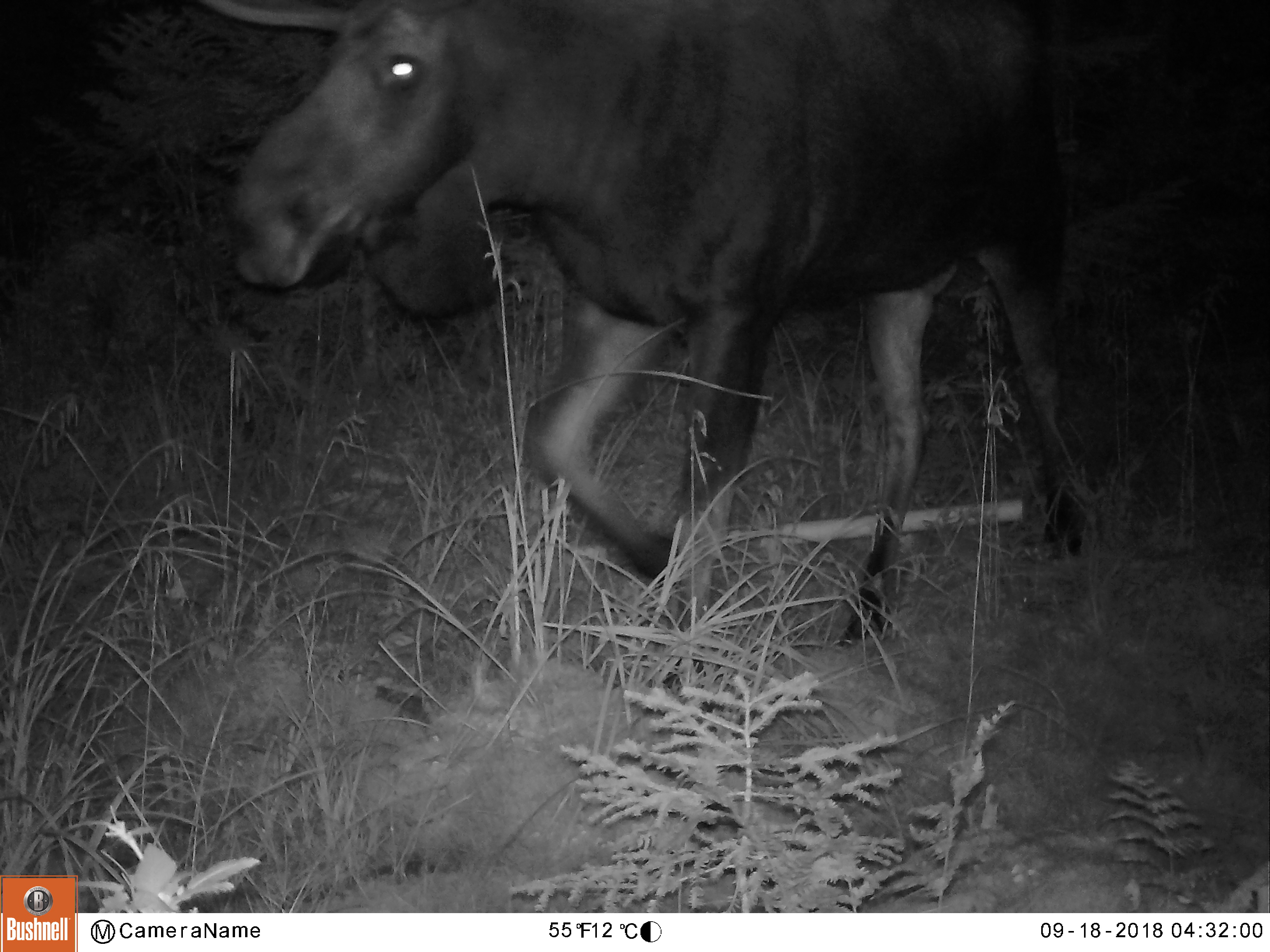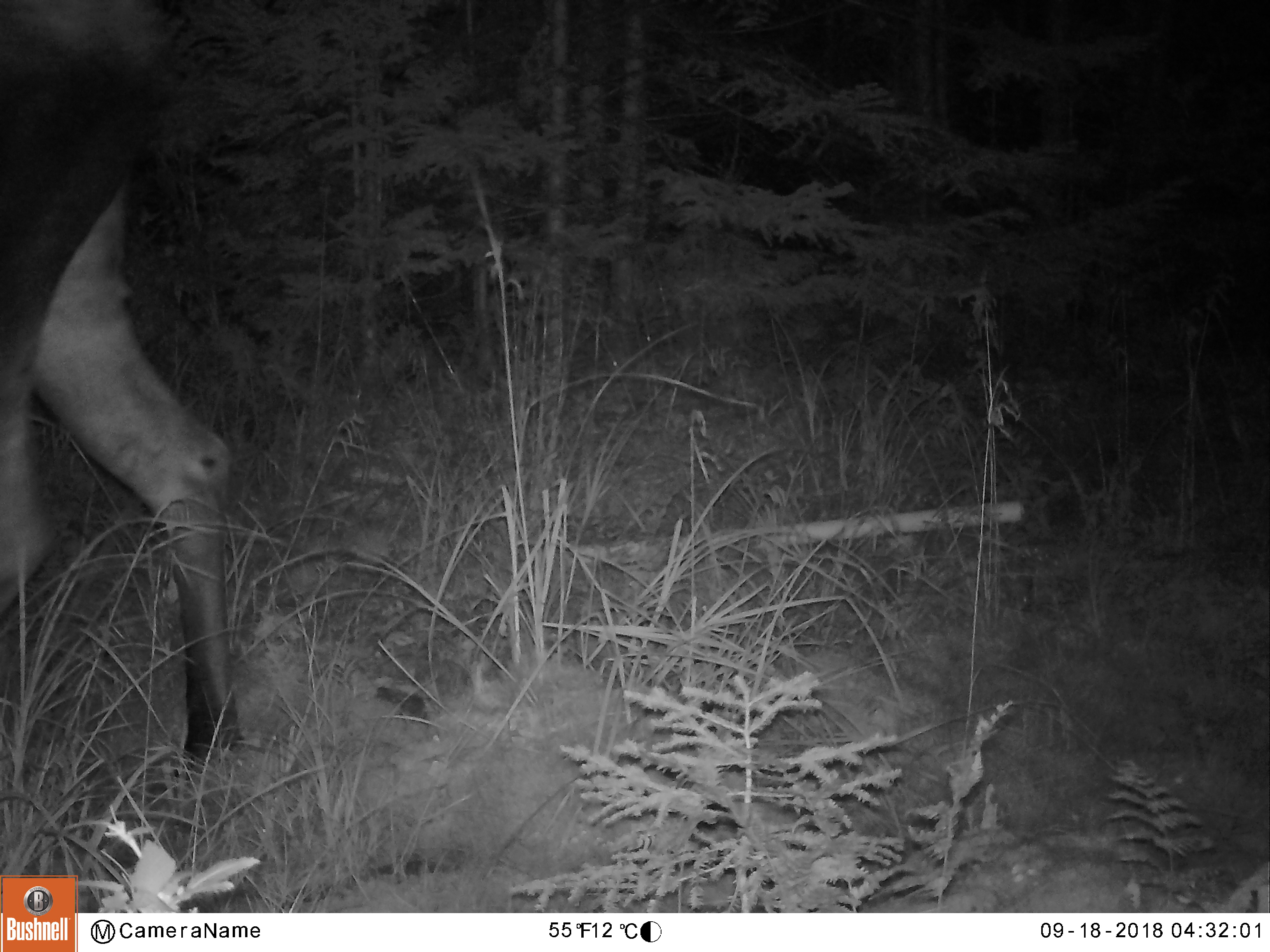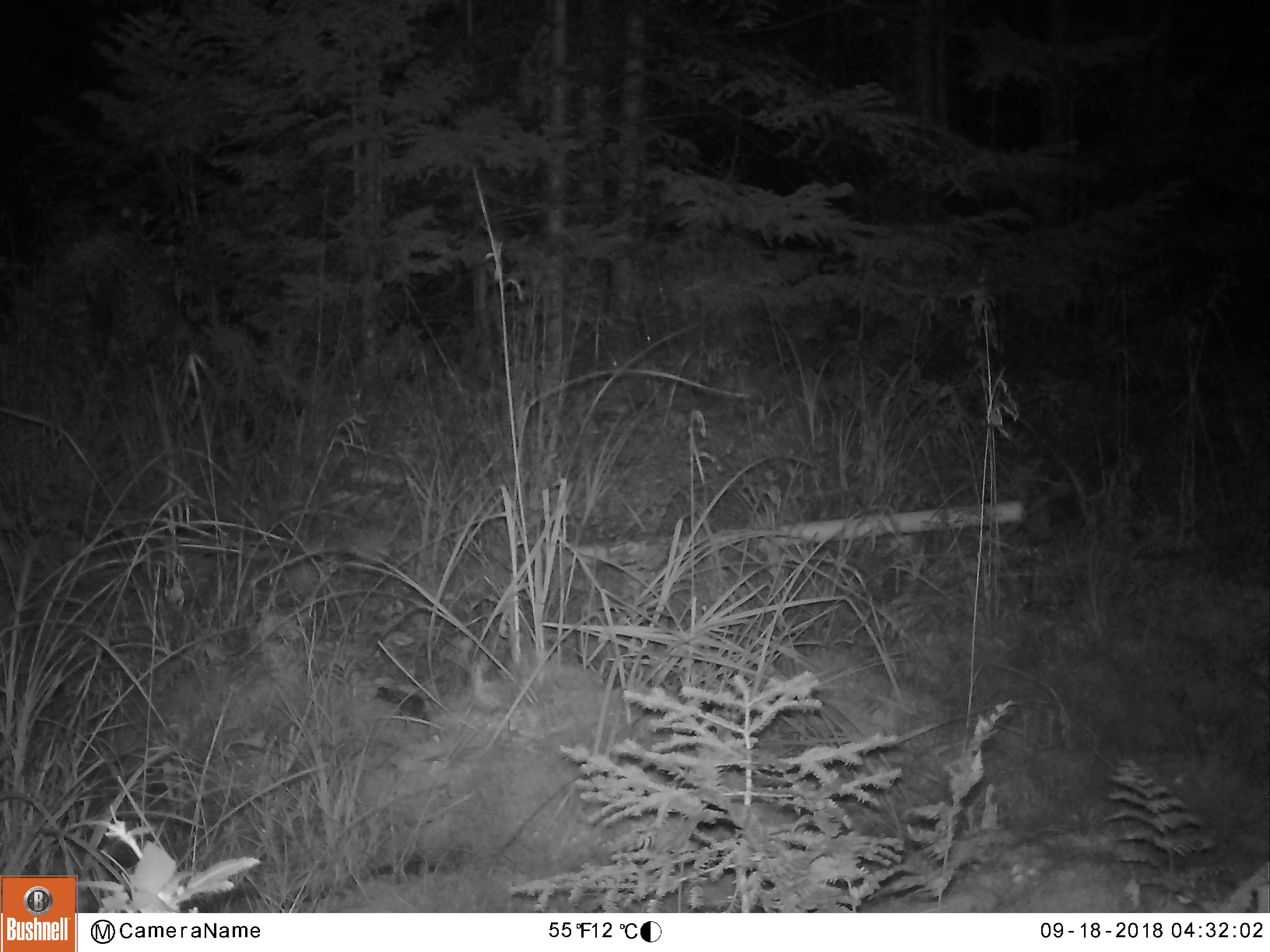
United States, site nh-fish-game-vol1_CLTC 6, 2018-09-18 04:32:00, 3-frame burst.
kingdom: Animalia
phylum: Chordata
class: Mammalia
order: Artiodactyla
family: Cervidae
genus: Alces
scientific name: Alces alces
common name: moose